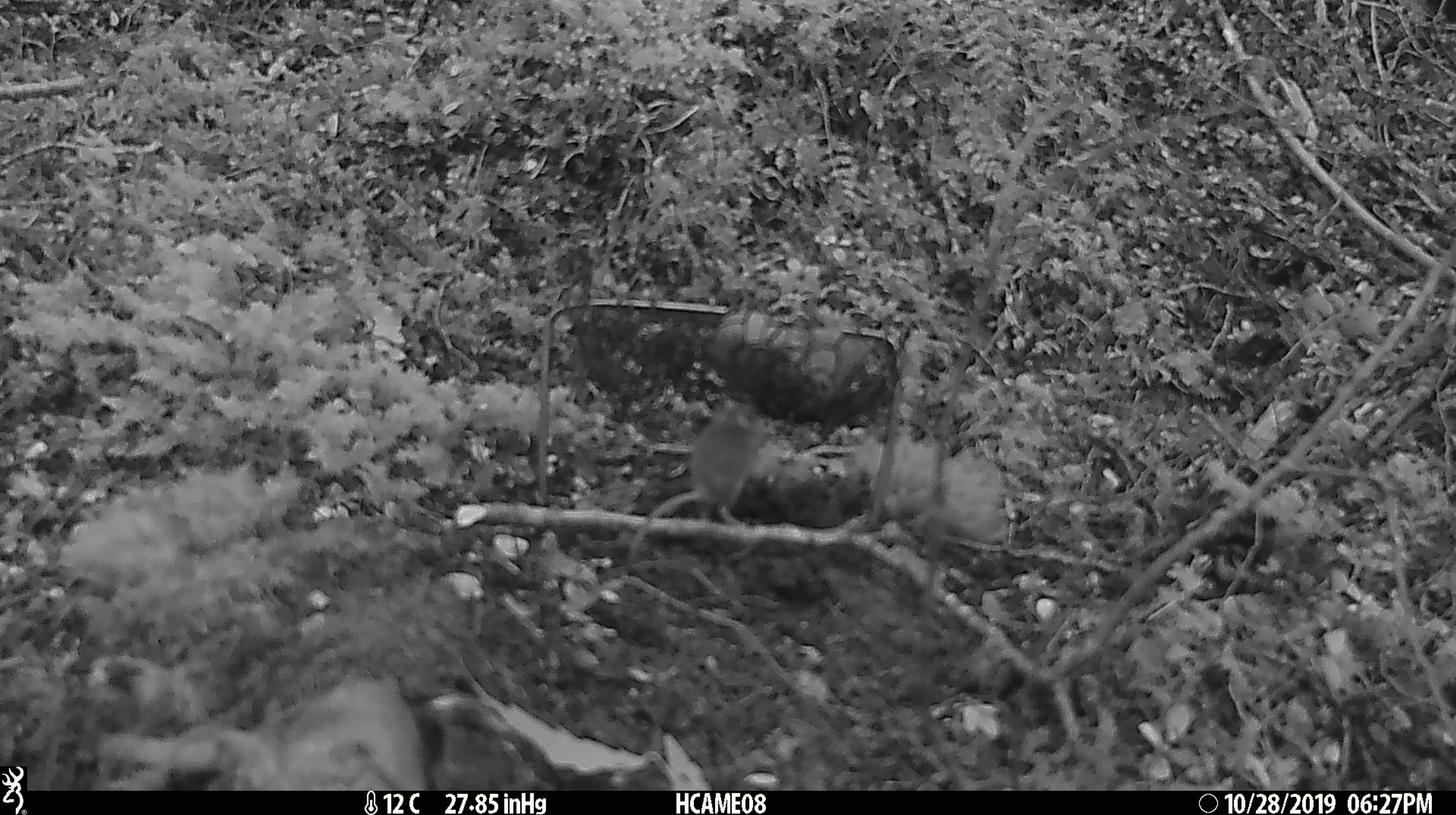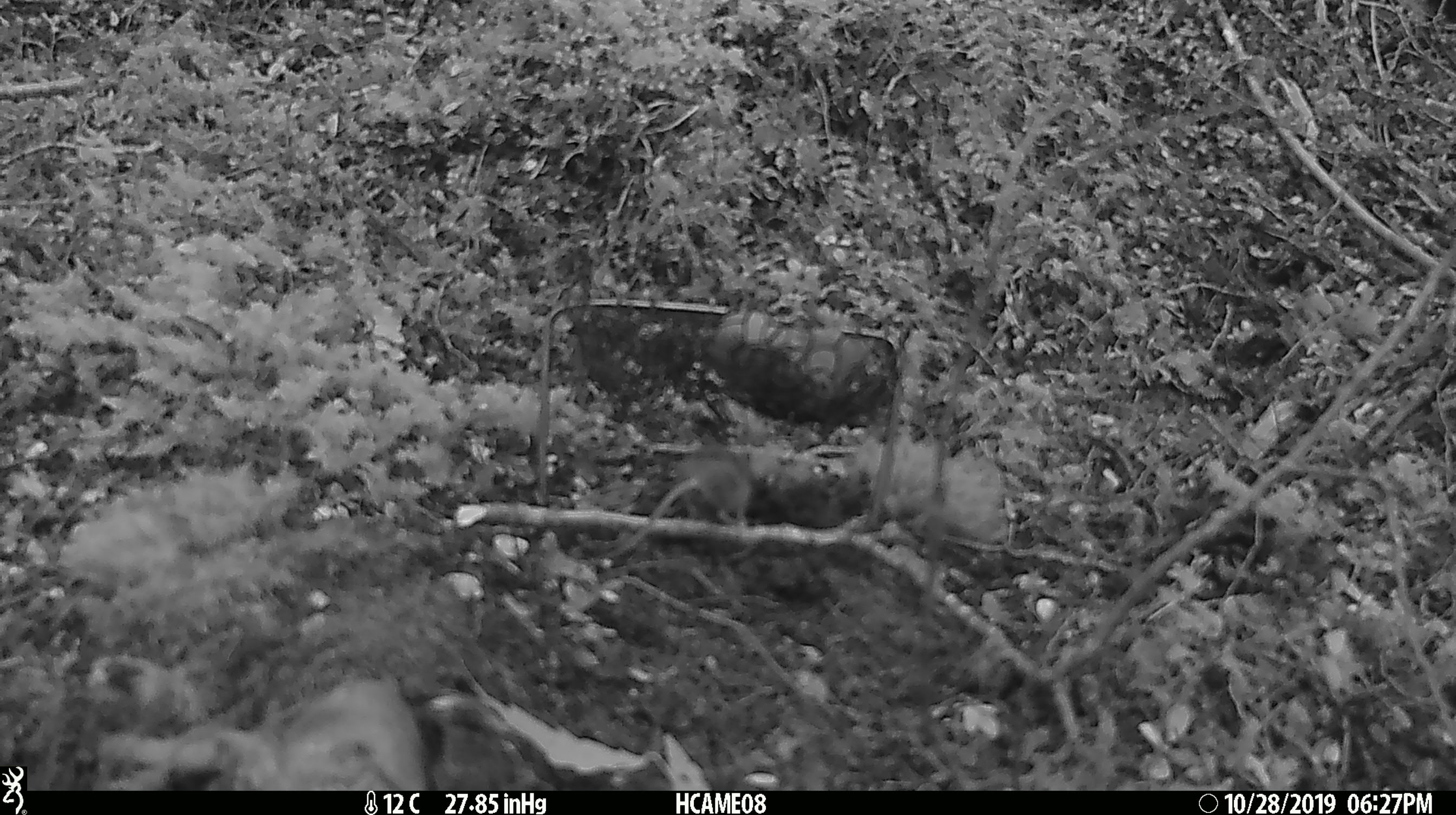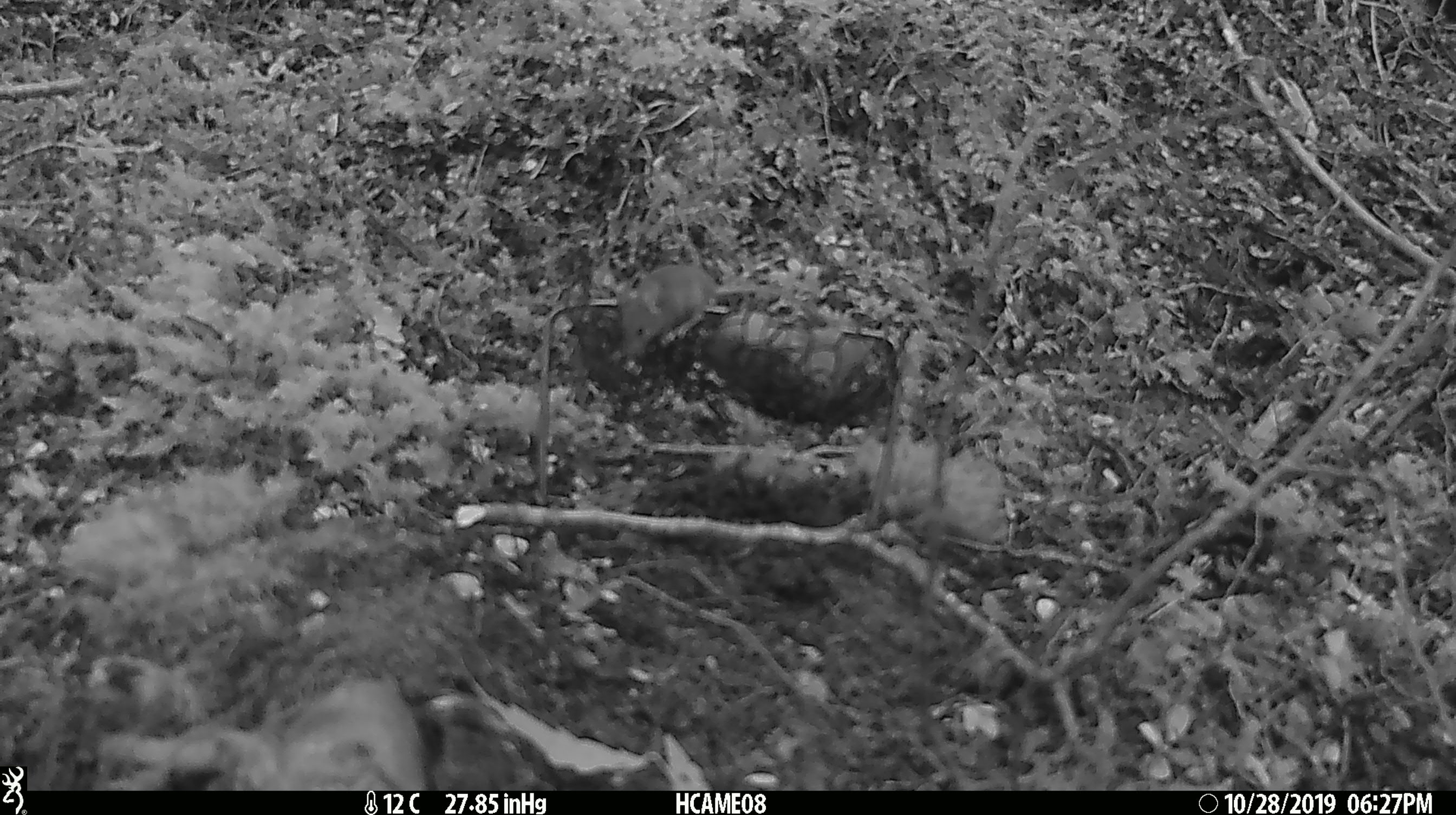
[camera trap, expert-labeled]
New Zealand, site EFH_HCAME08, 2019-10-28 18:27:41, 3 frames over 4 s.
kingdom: Animalia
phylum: Chordata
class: Mammalia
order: Rodentia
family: Muridae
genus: Mus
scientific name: Mus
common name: mouse